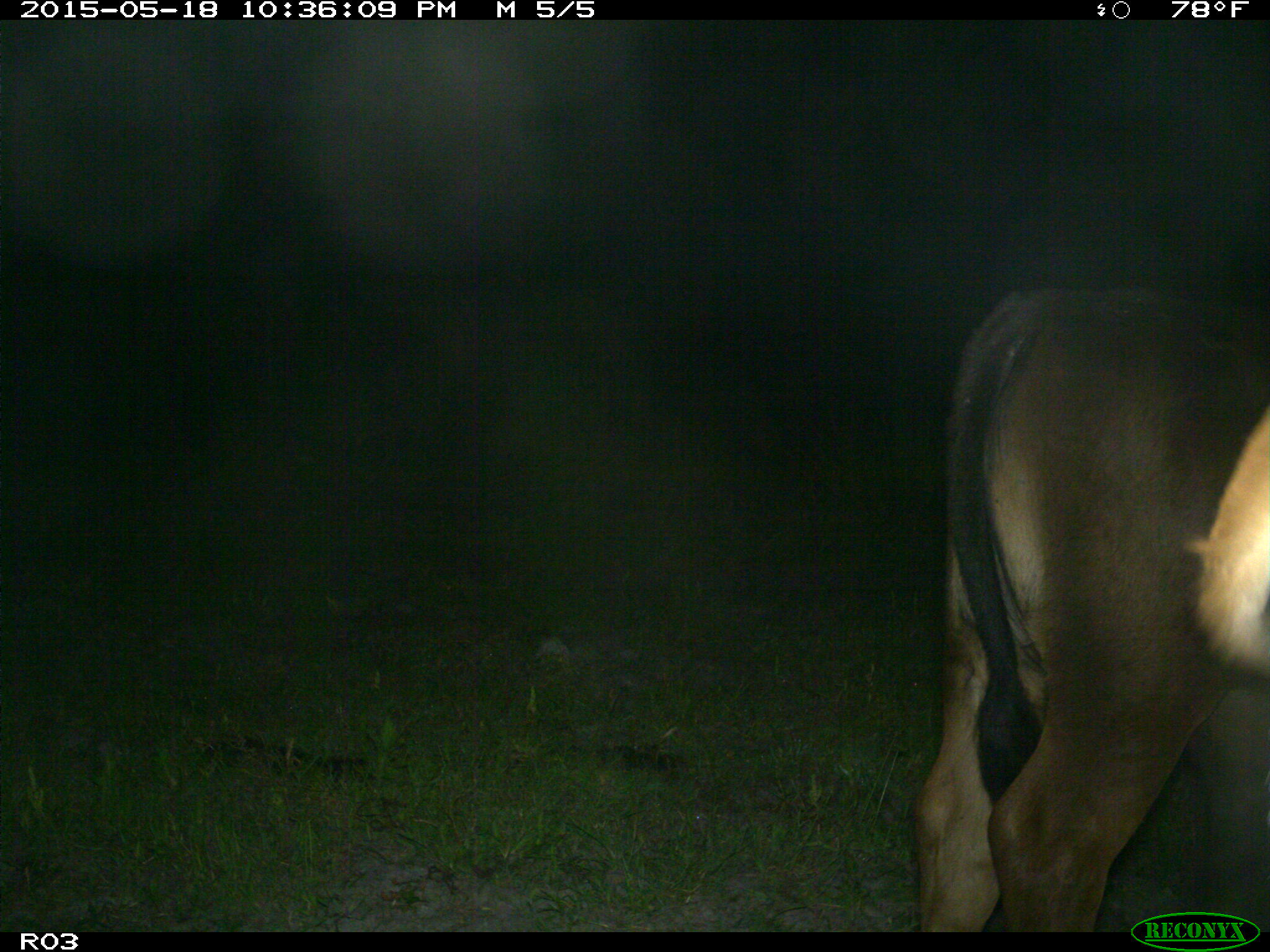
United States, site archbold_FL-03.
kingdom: Animalia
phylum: Chordata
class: Mammalia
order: Artiodactyla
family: Bovidae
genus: Bos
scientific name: Bos taurus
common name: domestic cow